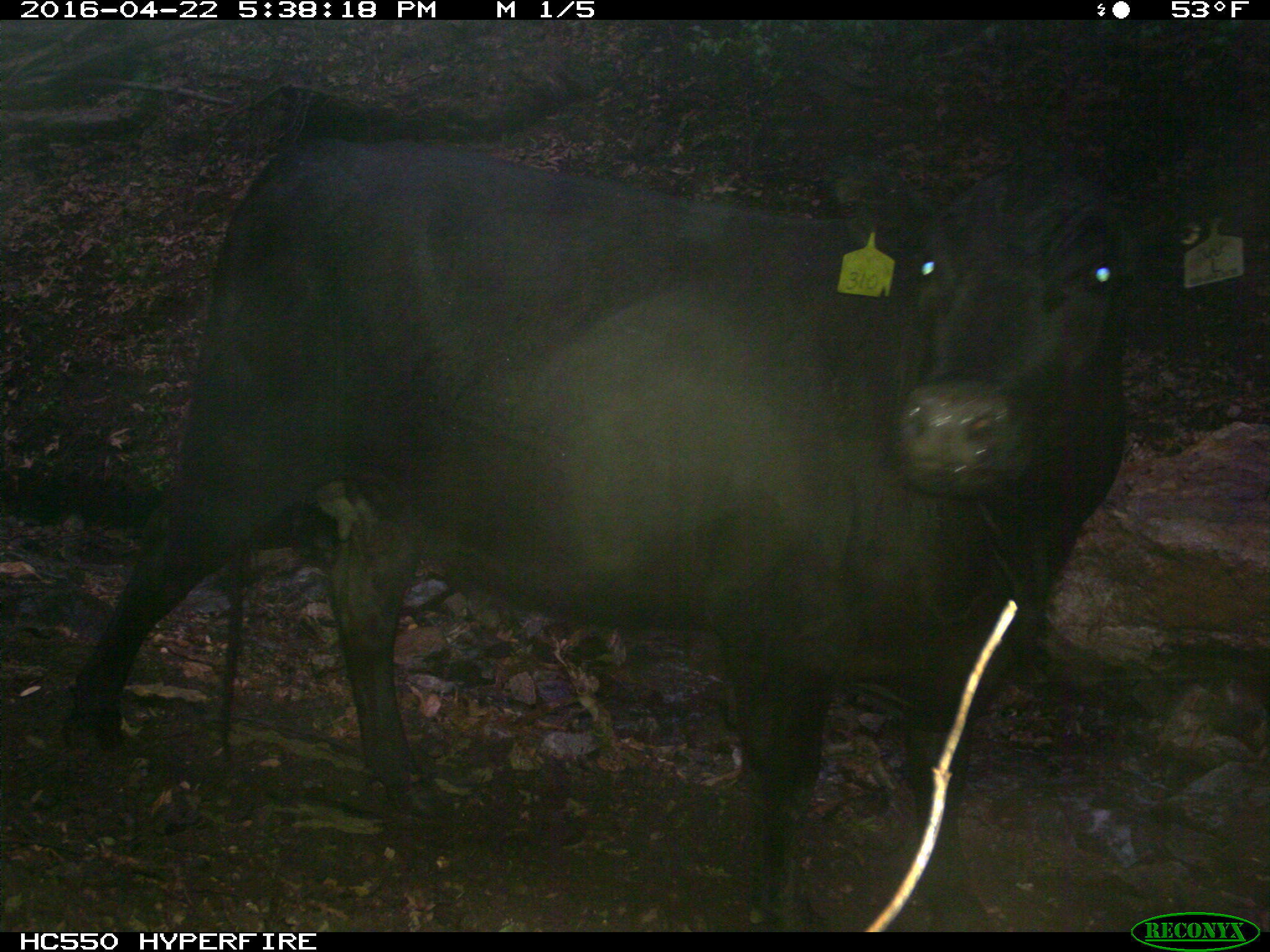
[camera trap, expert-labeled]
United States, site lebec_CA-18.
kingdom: Animalia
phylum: Chordata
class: Mammalia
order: Artiodactyla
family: Bovidae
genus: Bos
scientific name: Bos taurus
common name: domestic cow